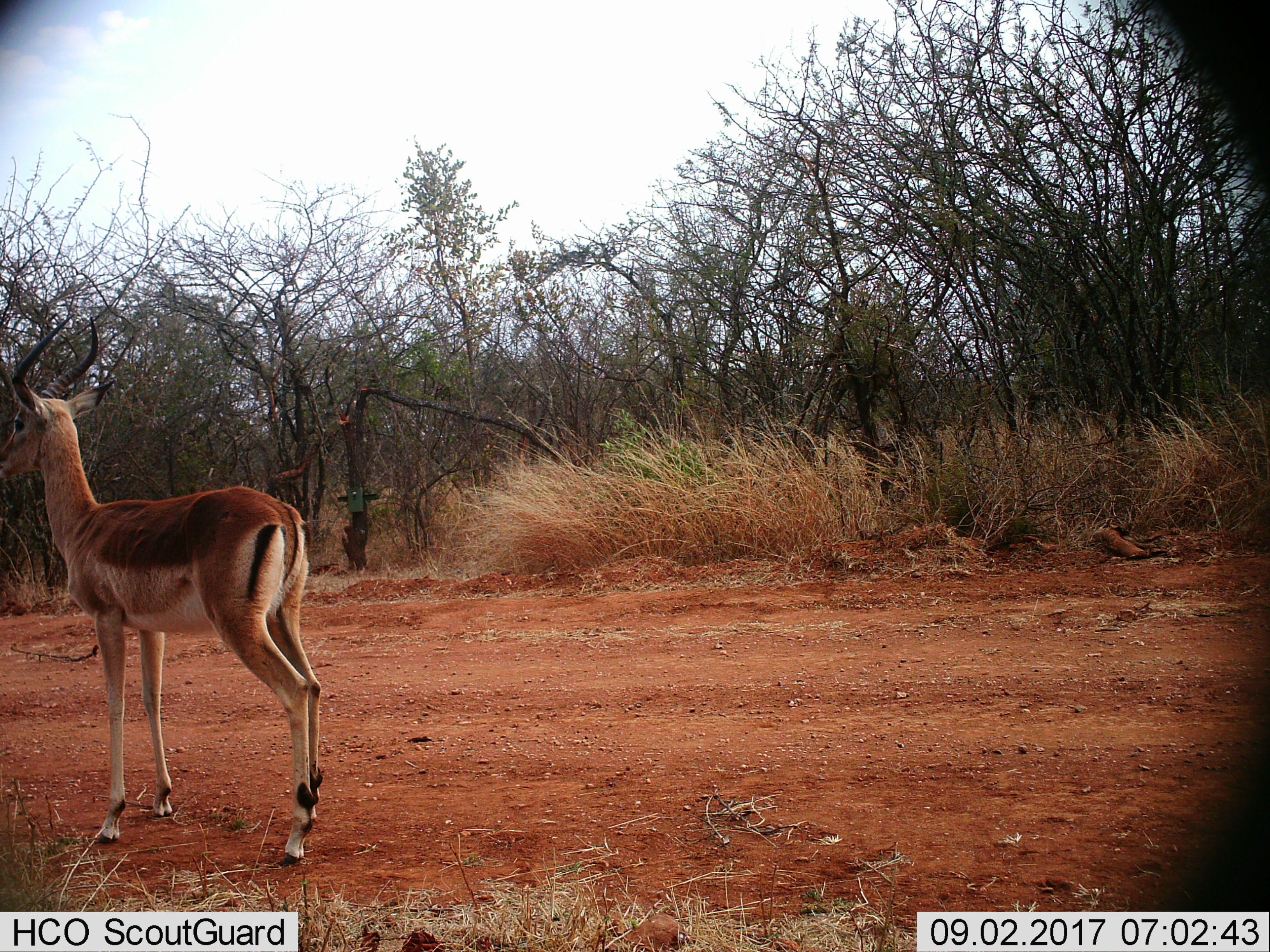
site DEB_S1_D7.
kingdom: Animalia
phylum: Chordata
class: Mammalia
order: Artiodactyla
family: Bovidae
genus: Aepyceros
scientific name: Aepyceros melampus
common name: impala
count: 1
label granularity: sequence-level